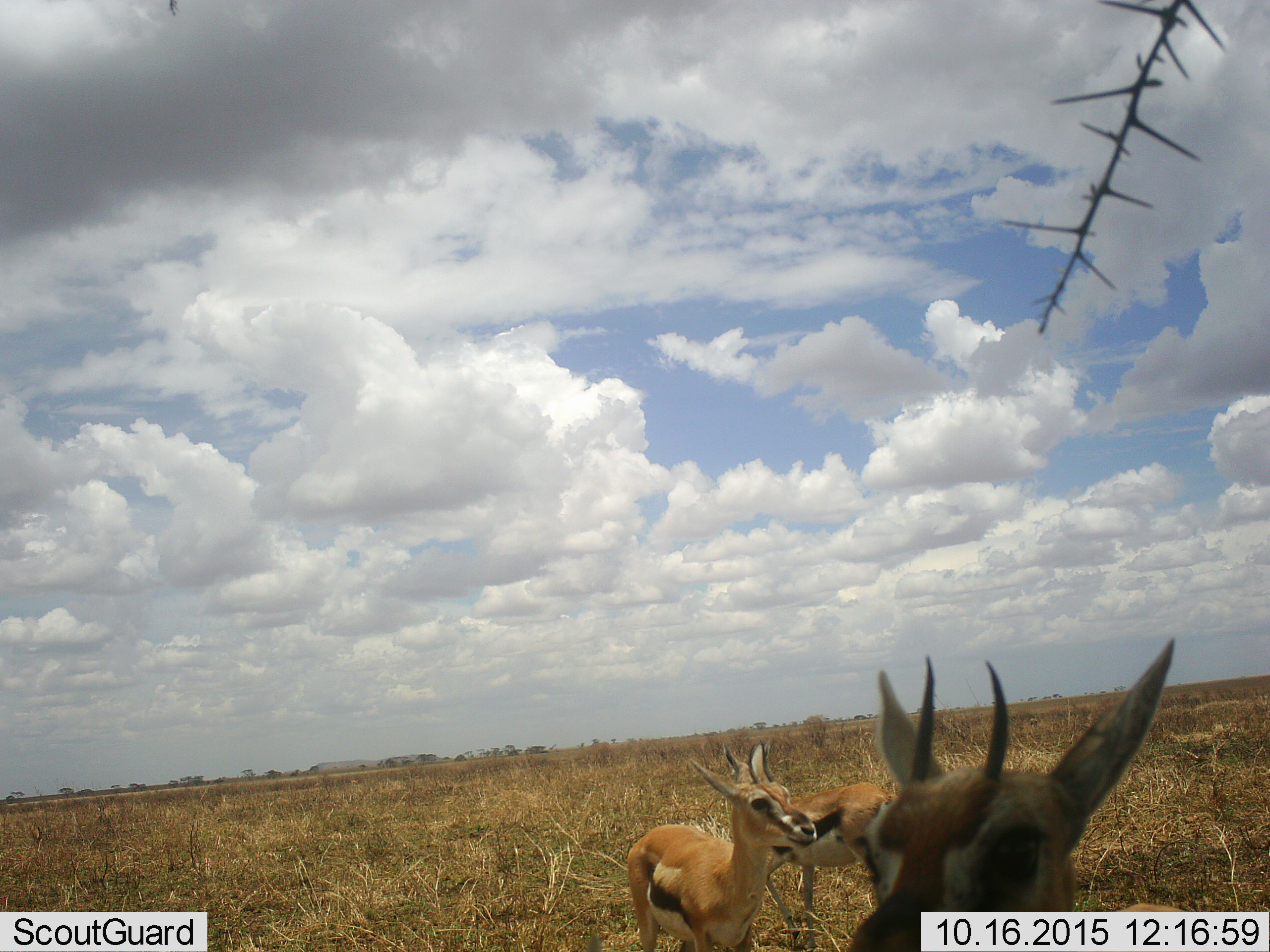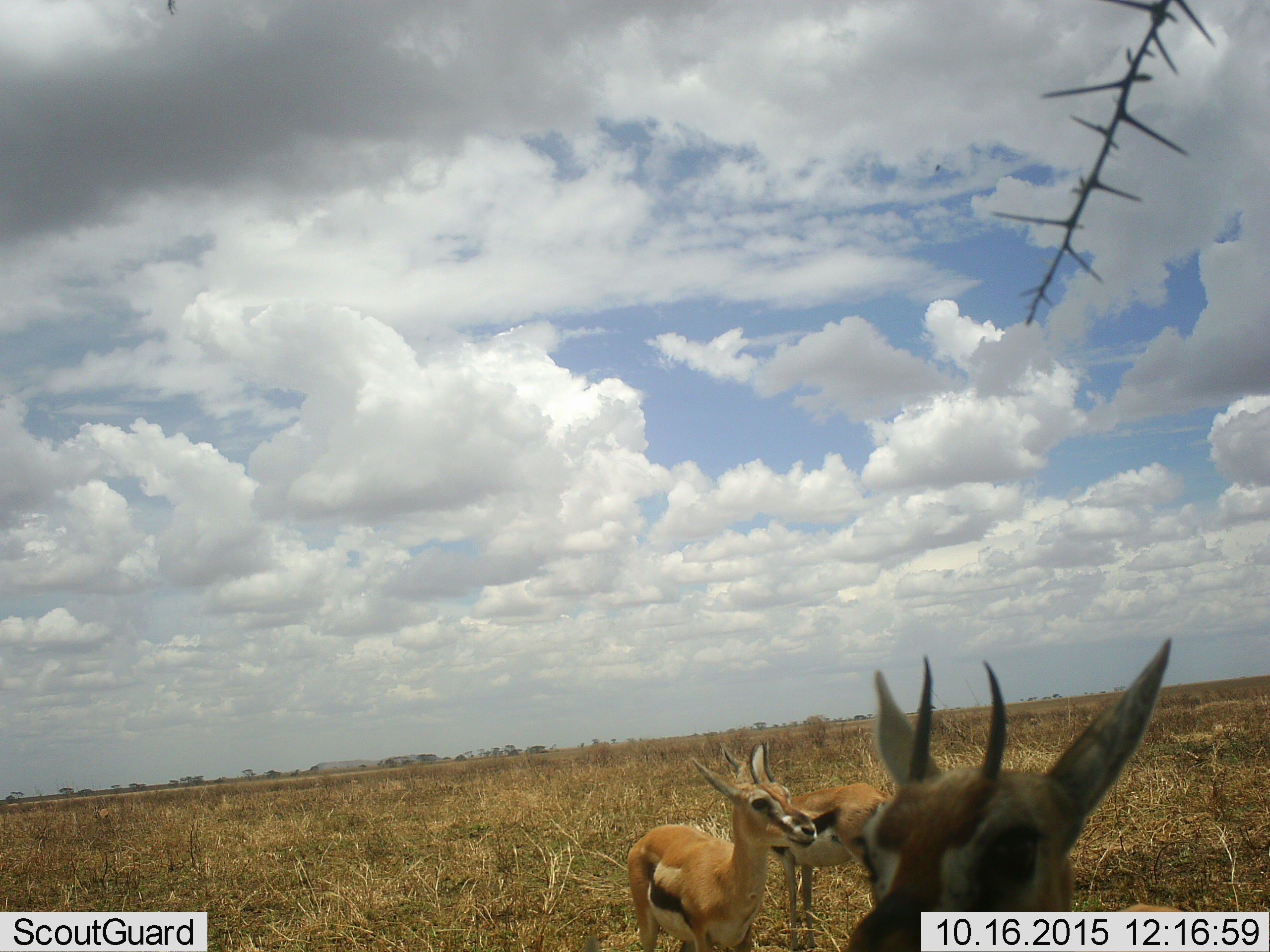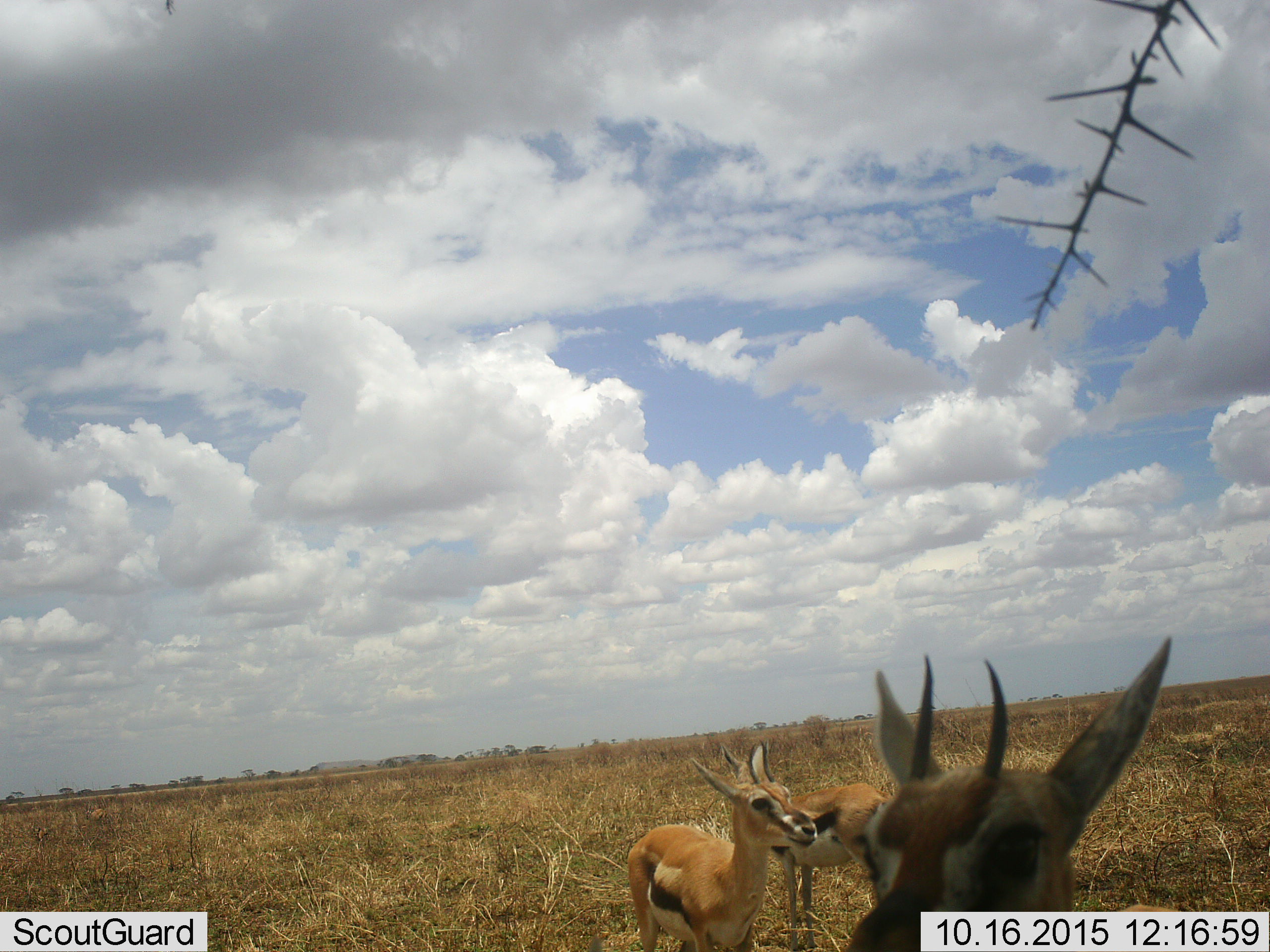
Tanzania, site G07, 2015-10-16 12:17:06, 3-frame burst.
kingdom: Animalia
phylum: Chordata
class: Mammalia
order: Artiodactyla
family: Bovidae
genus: Eudorcas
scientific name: Eudorcas thomsonii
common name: thomson's gazelle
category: gazellethomsons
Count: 3.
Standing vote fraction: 100%.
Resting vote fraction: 10%.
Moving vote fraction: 30%.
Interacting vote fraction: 0%.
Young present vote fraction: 0%.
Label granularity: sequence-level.